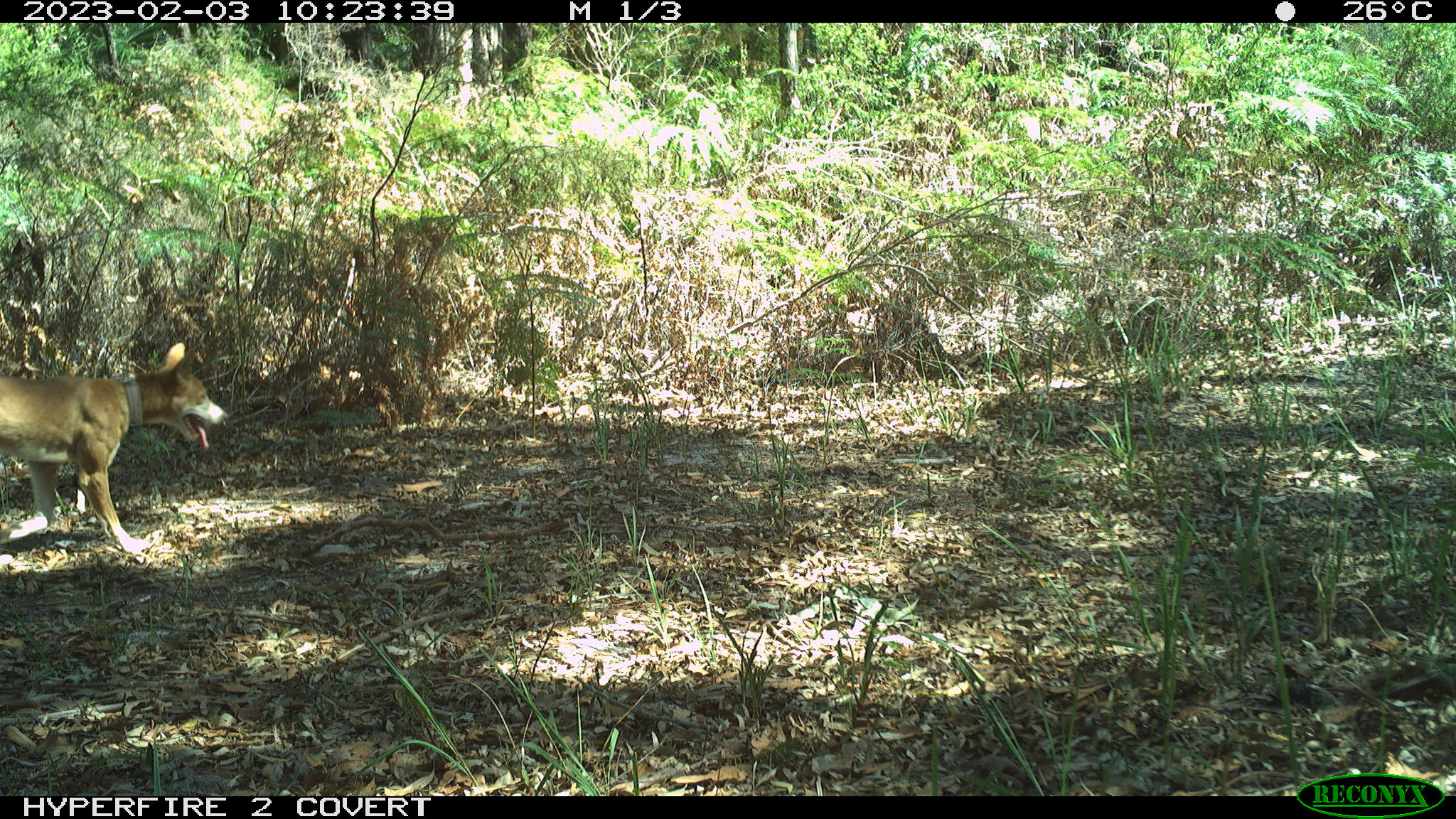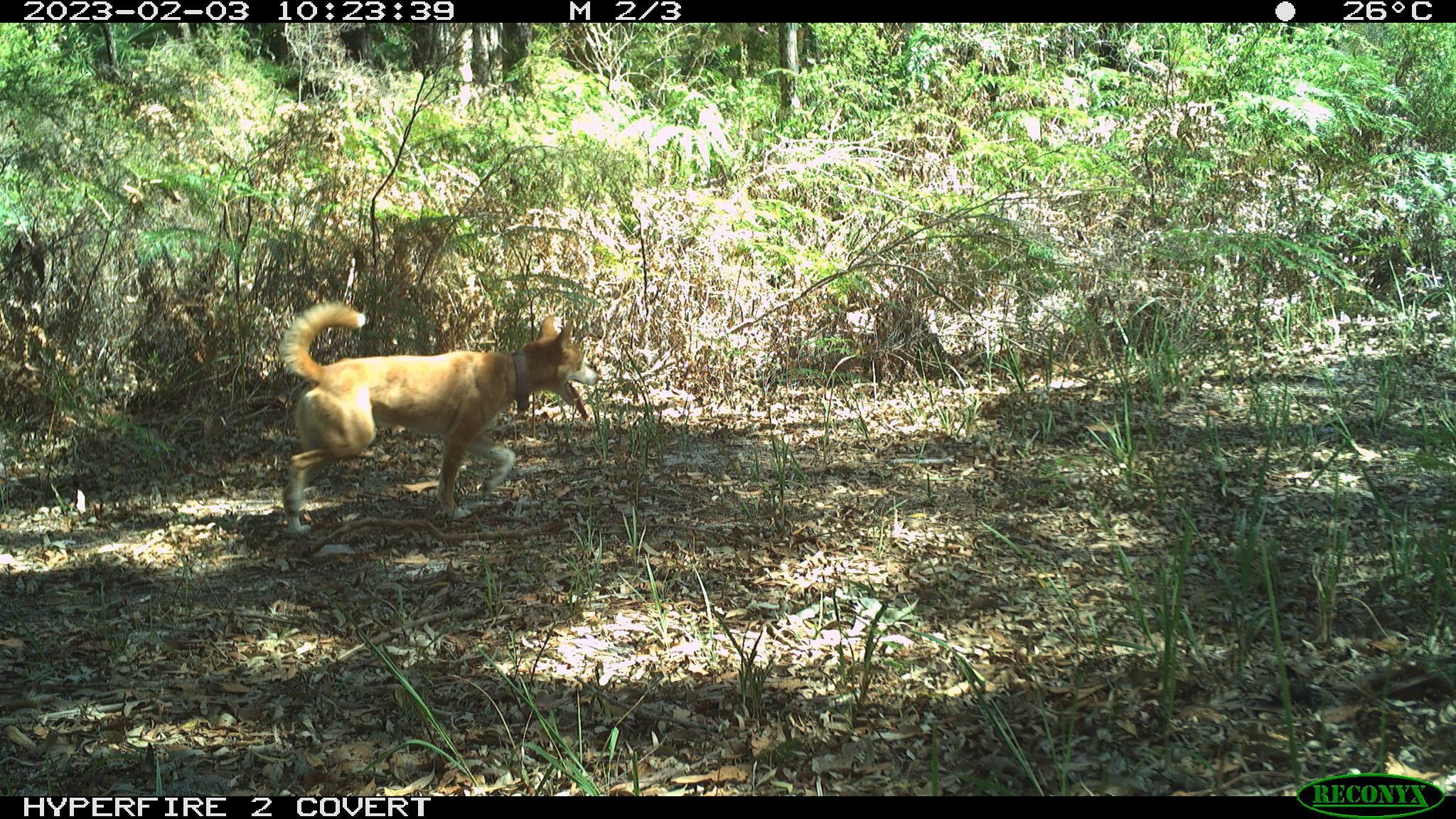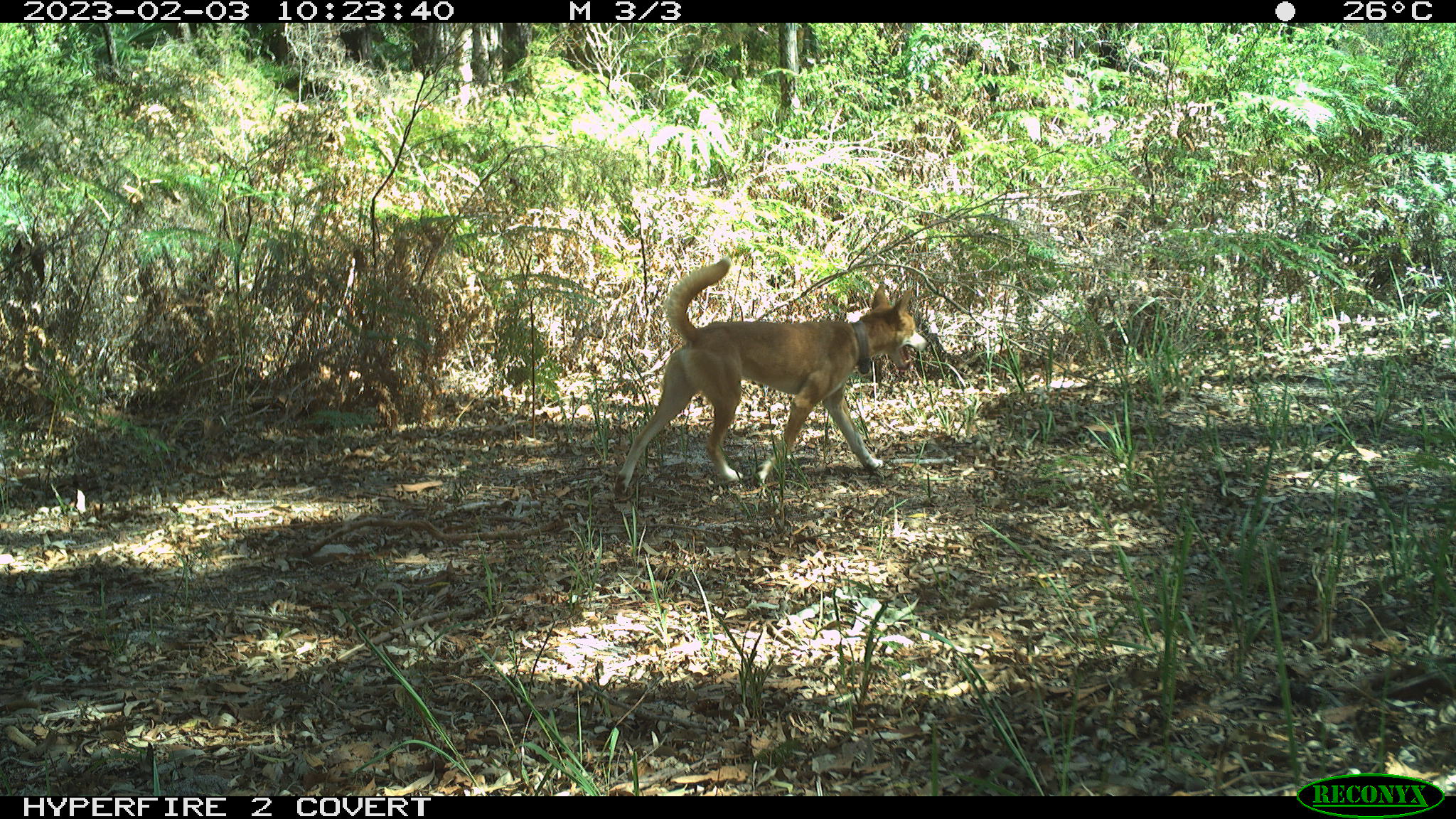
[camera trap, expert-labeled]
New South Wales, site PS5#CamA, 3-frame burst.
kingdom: Animalia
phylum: Chordata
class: Mammalia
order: Carnivora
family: Canidae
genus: Canis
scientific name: Canis familiaris dingo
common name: dingo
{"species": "dingo (Canis familiaris dingo)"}